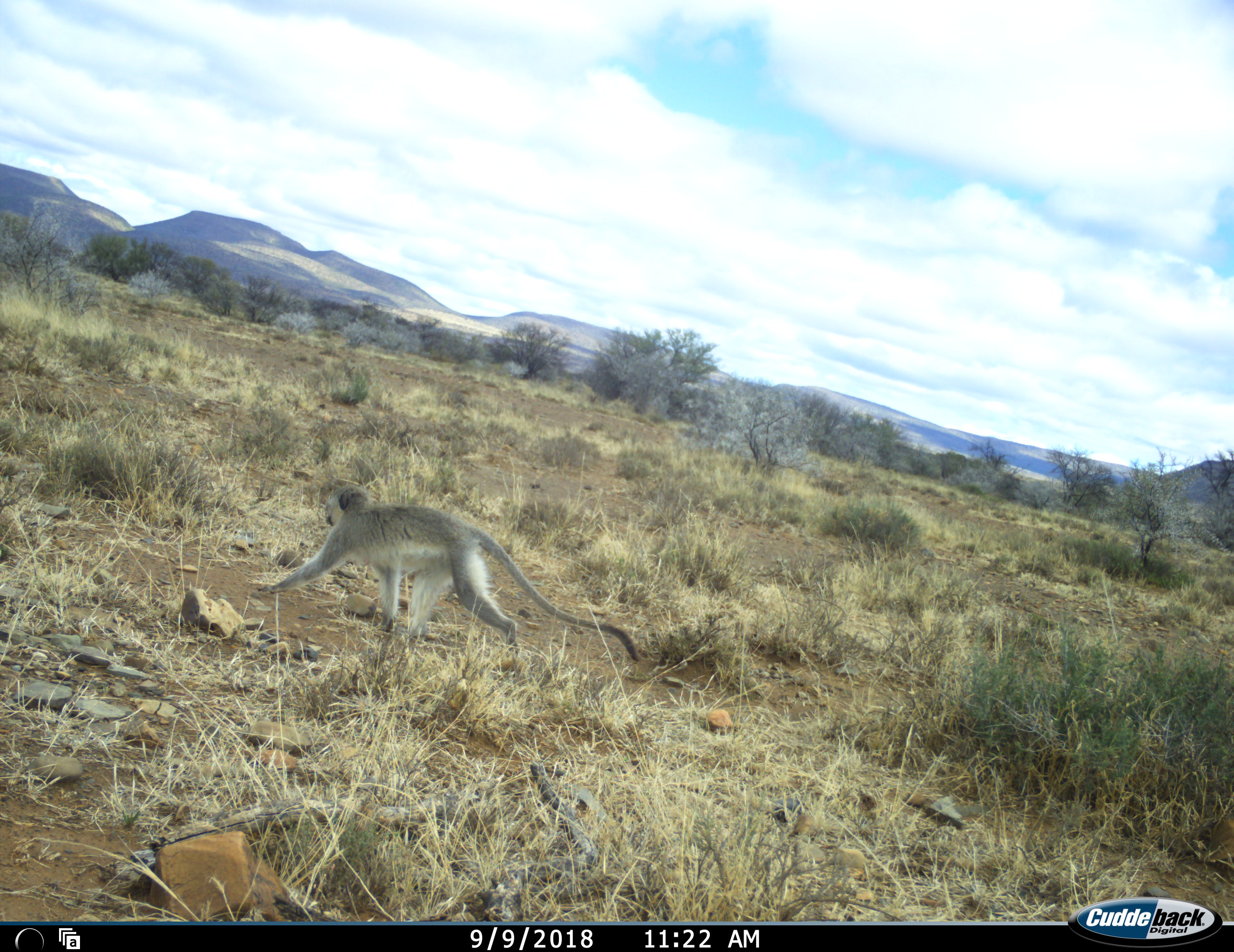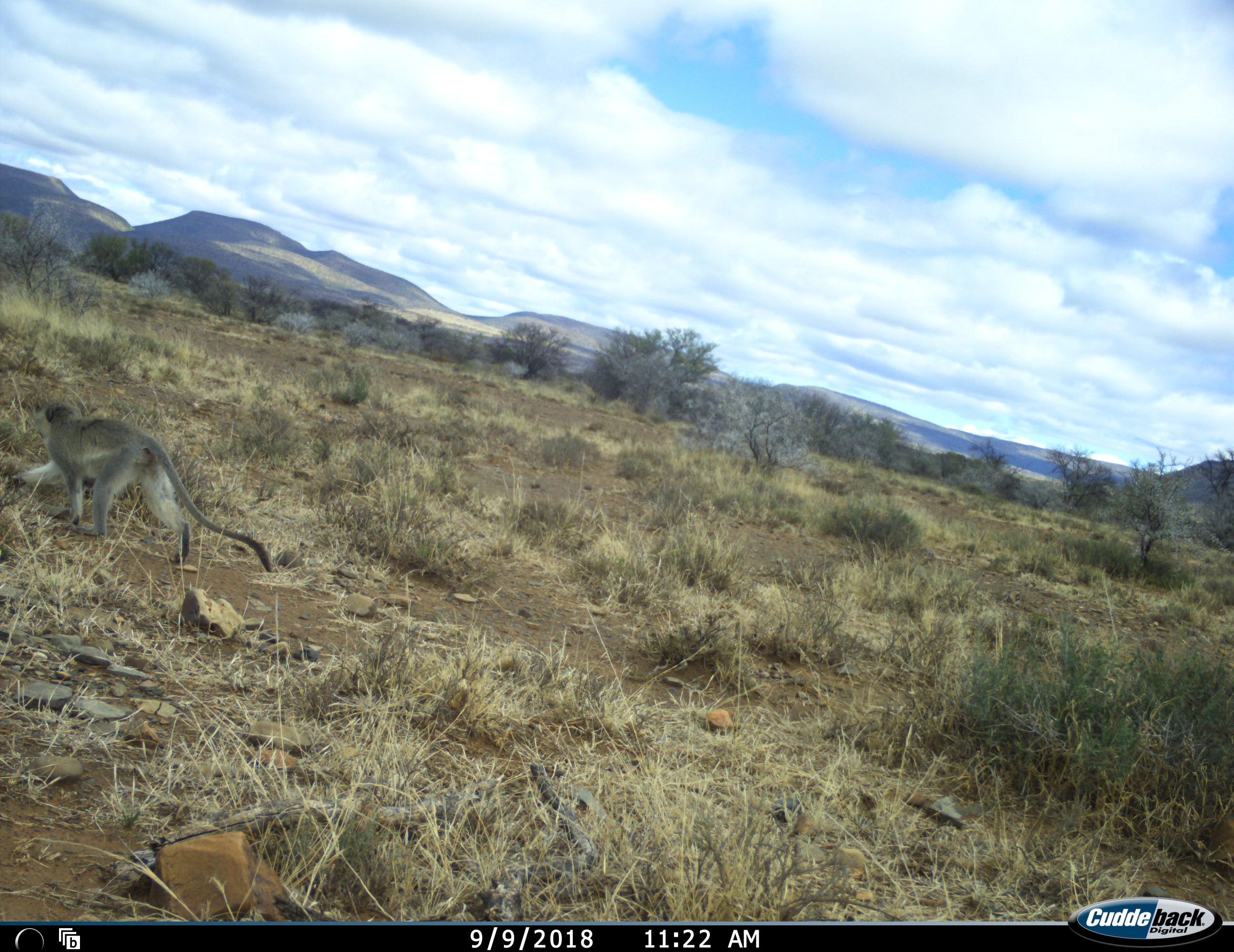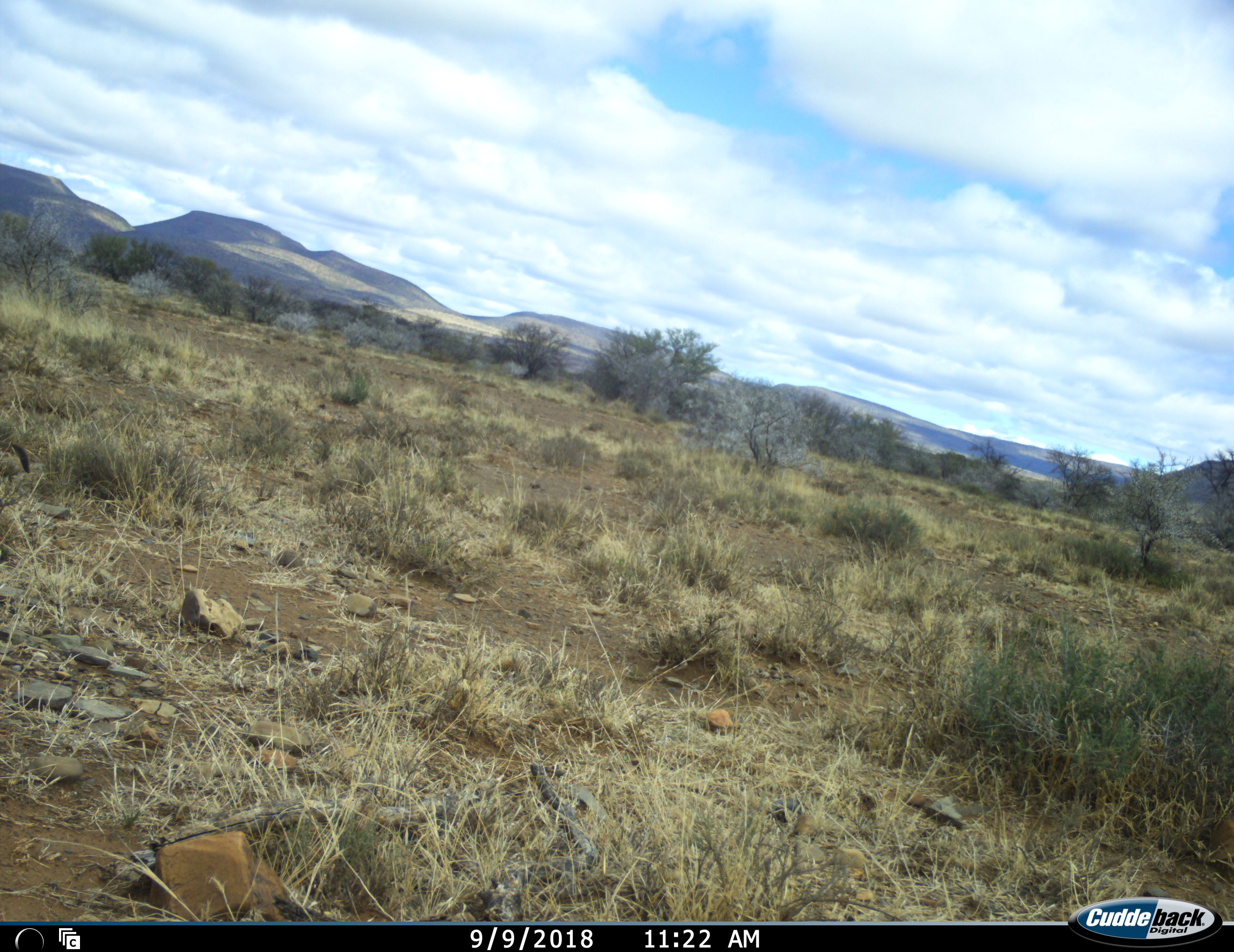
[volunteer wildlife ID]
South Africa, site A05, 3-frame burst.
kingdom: Animalia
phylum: Chordata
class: Mammalia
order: Primates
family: Cercopithecidae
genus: Chlorocebus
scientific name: Chlorocebus pygerythrus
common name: vervet monkey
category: monkeyvervet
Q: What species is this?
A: Monkeyvervet (vervet monkey) (Chlorocebus pygerythrus).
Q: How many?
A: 1.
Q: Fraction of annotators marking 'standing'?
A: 0%.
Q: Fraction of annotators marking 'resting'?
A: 0%.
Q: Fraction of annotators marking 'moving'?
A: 100%.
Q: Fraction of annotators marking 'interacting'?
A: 0%.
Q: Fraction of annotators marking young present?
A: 0%.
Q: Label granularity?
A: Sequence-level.